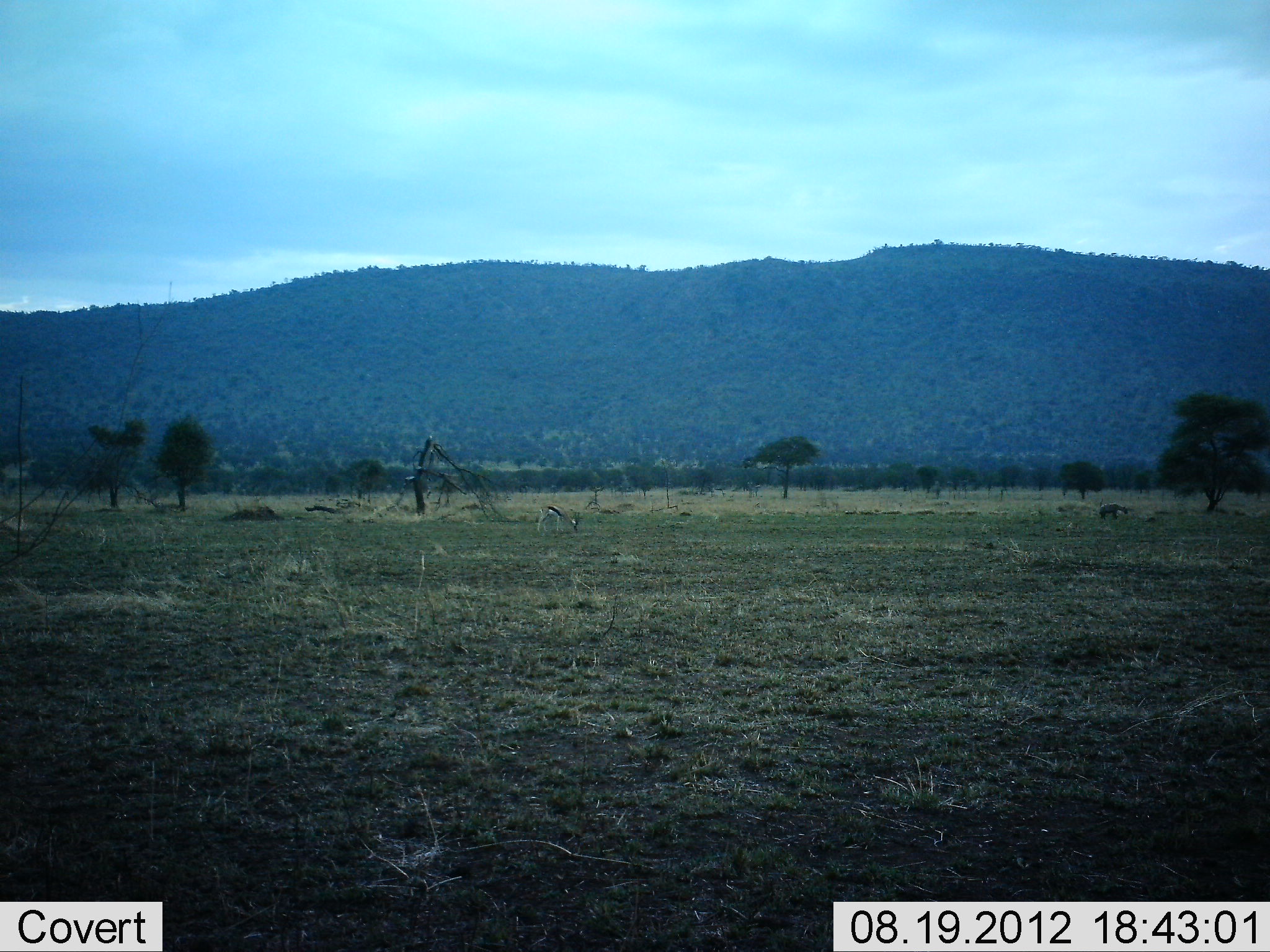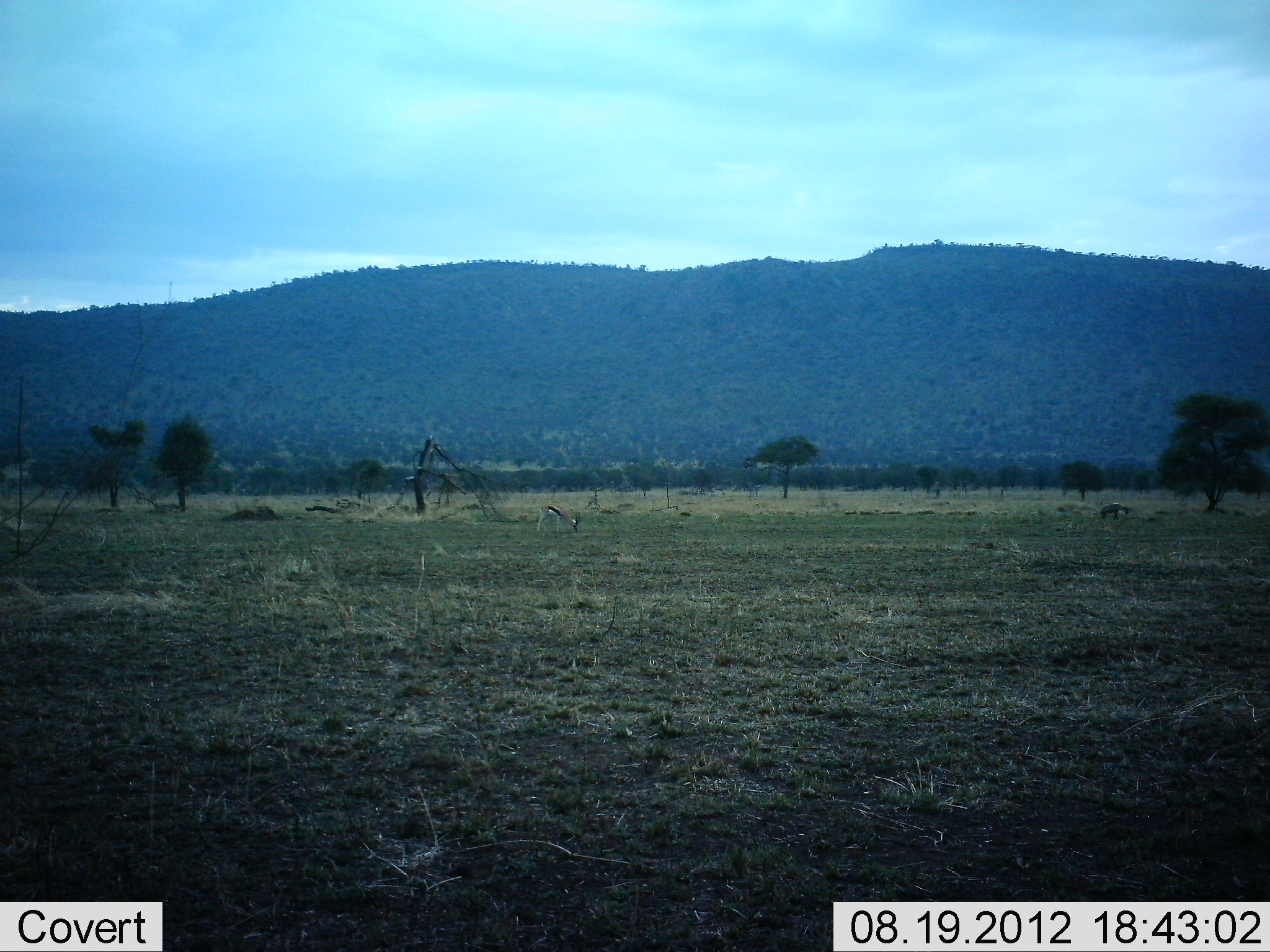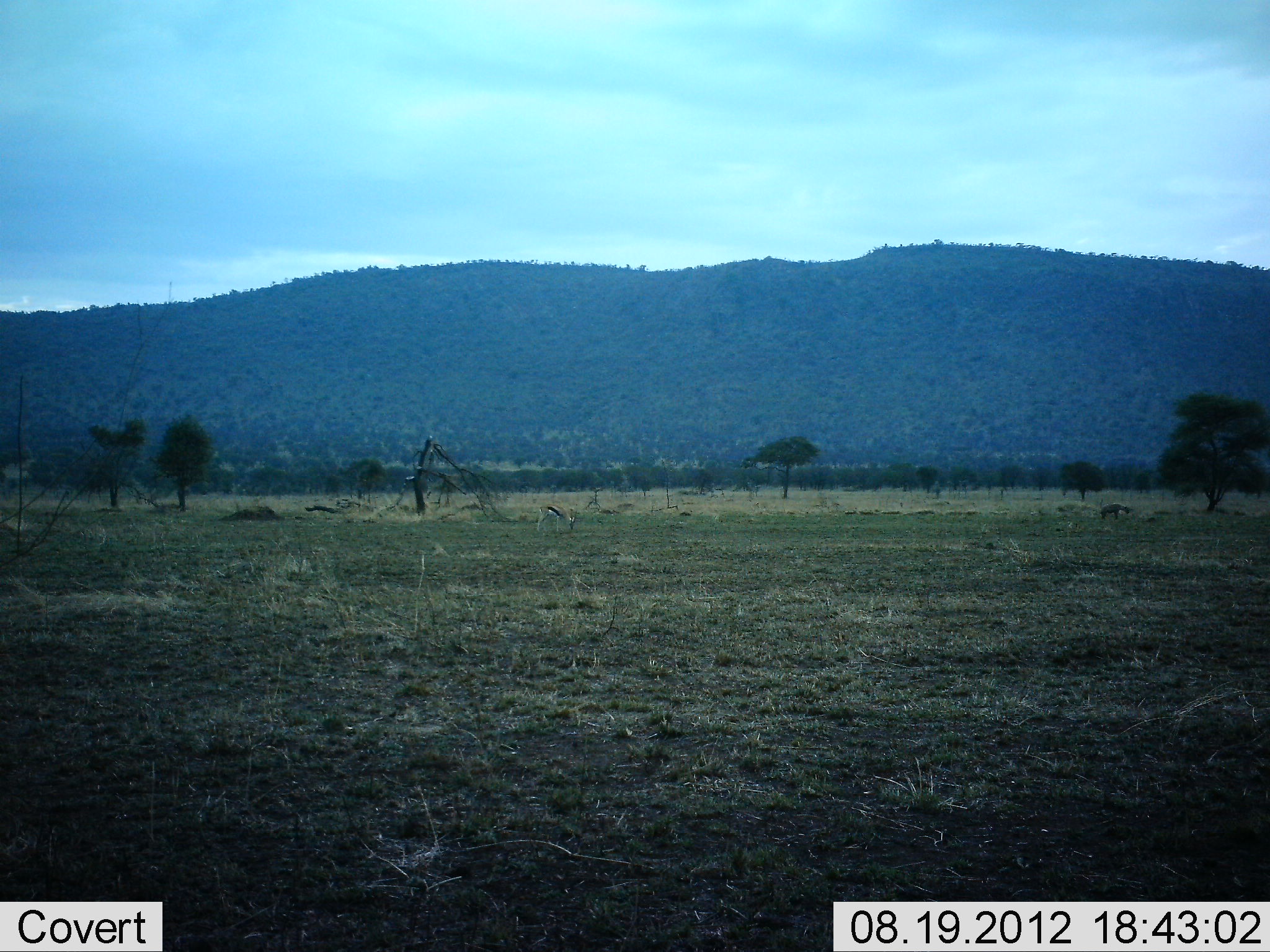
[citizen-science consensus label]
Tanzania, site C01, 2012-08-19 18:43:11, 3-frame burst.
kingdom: Animalia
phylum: Chordata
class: Mammalia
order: Artiodactyla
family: Bovidae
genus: Eudorcas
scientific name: Eudorcas thomsonii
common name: thomson's gazelle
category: gazellethomsons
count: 2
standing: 33%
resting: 0%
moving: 0%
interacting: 0%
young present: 0%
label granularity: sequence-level